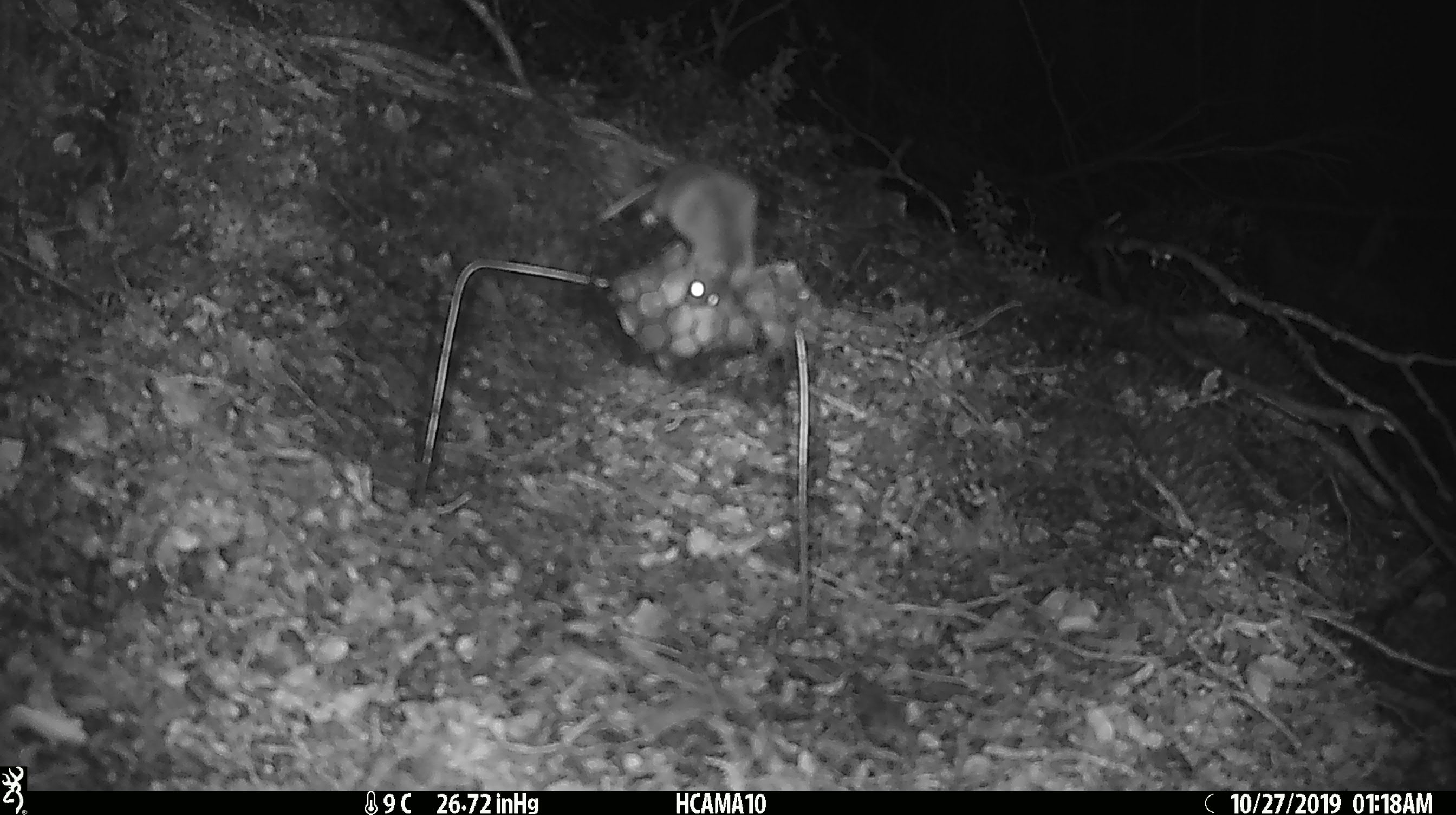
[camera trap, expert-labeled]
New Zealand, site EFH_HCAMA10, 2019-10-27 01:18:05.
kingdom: Animalia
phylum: Chordata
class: Mammalia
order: Rodentia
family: Muridae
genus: Mus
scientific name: Mus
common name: mouse